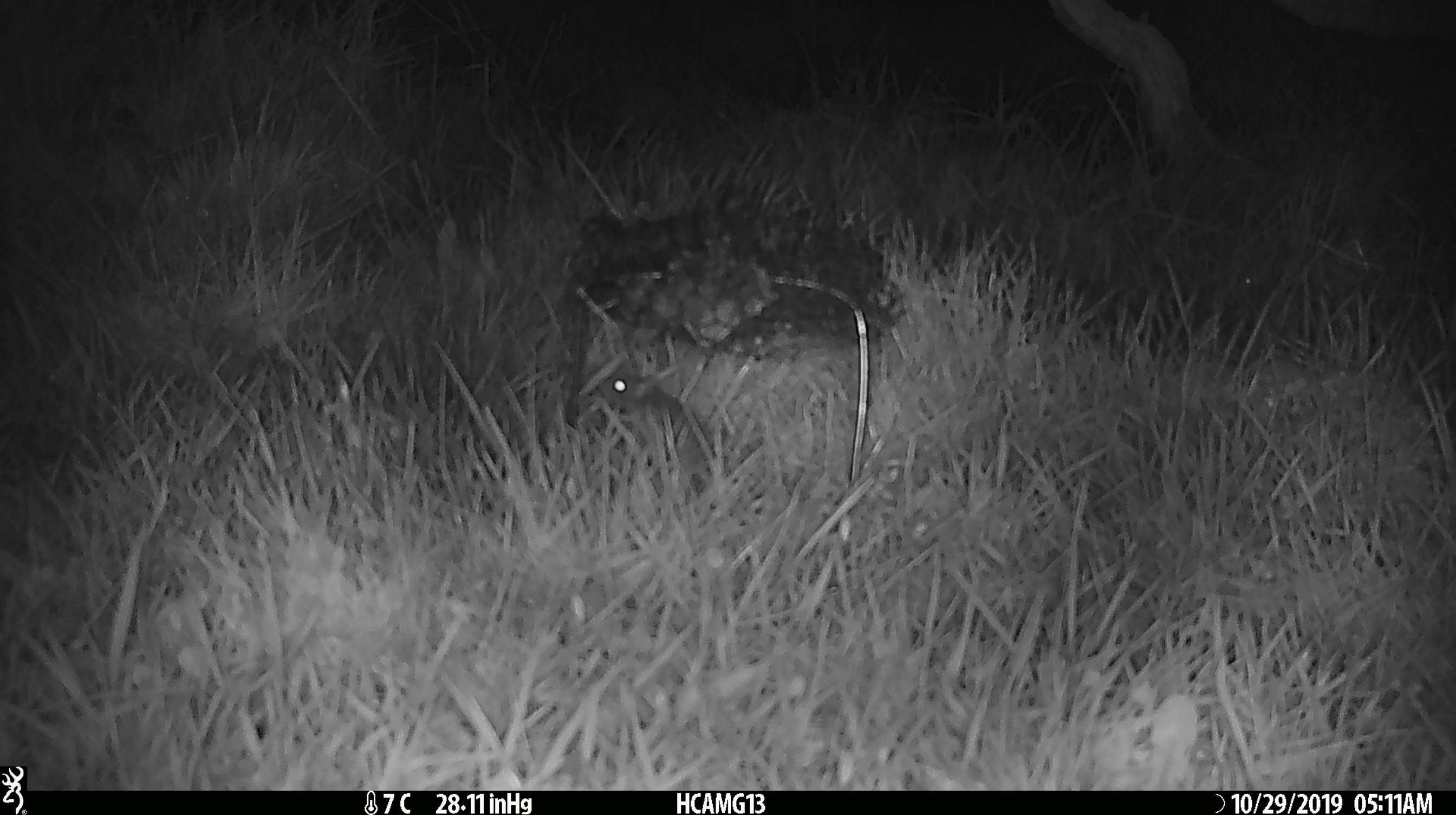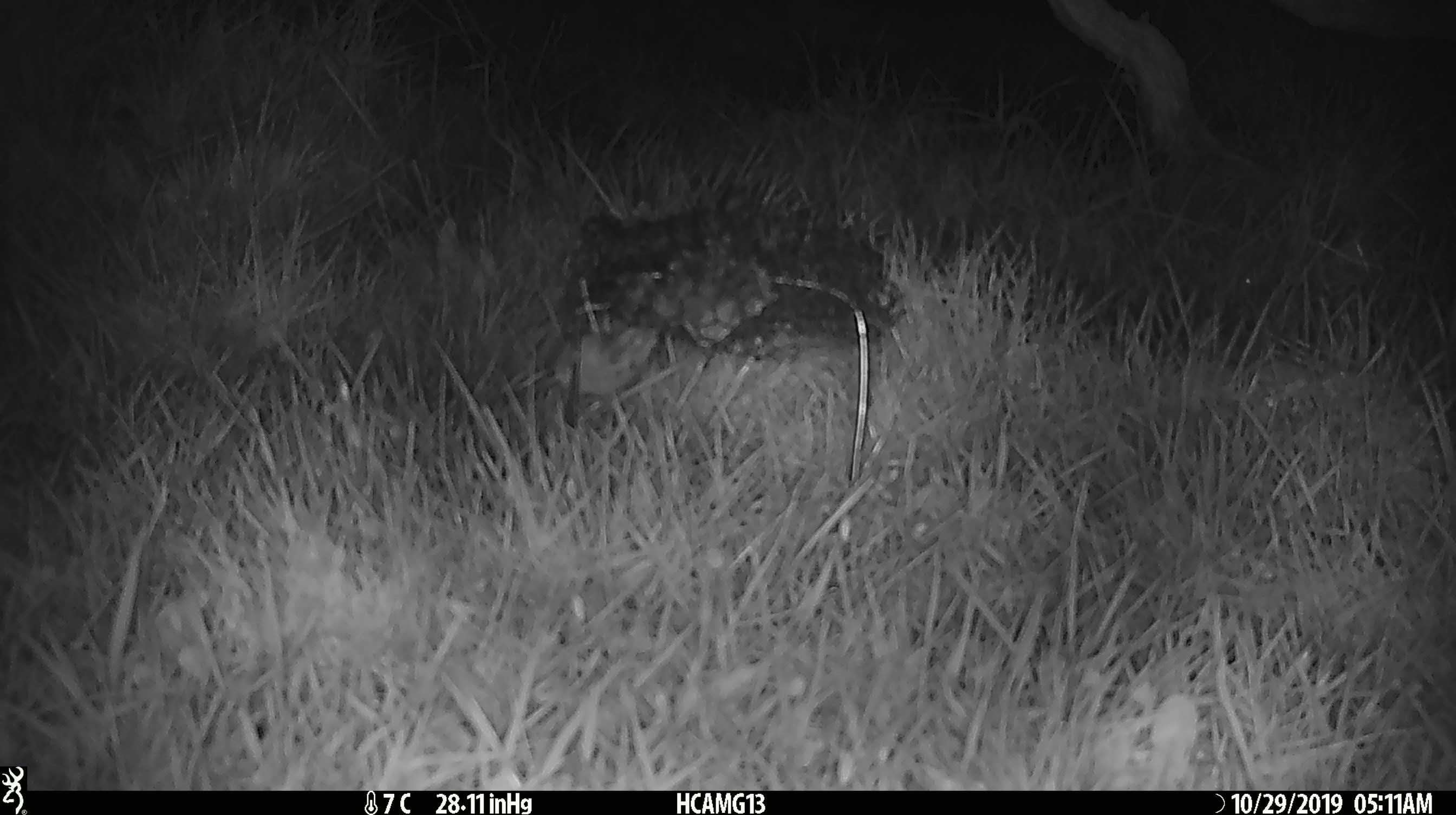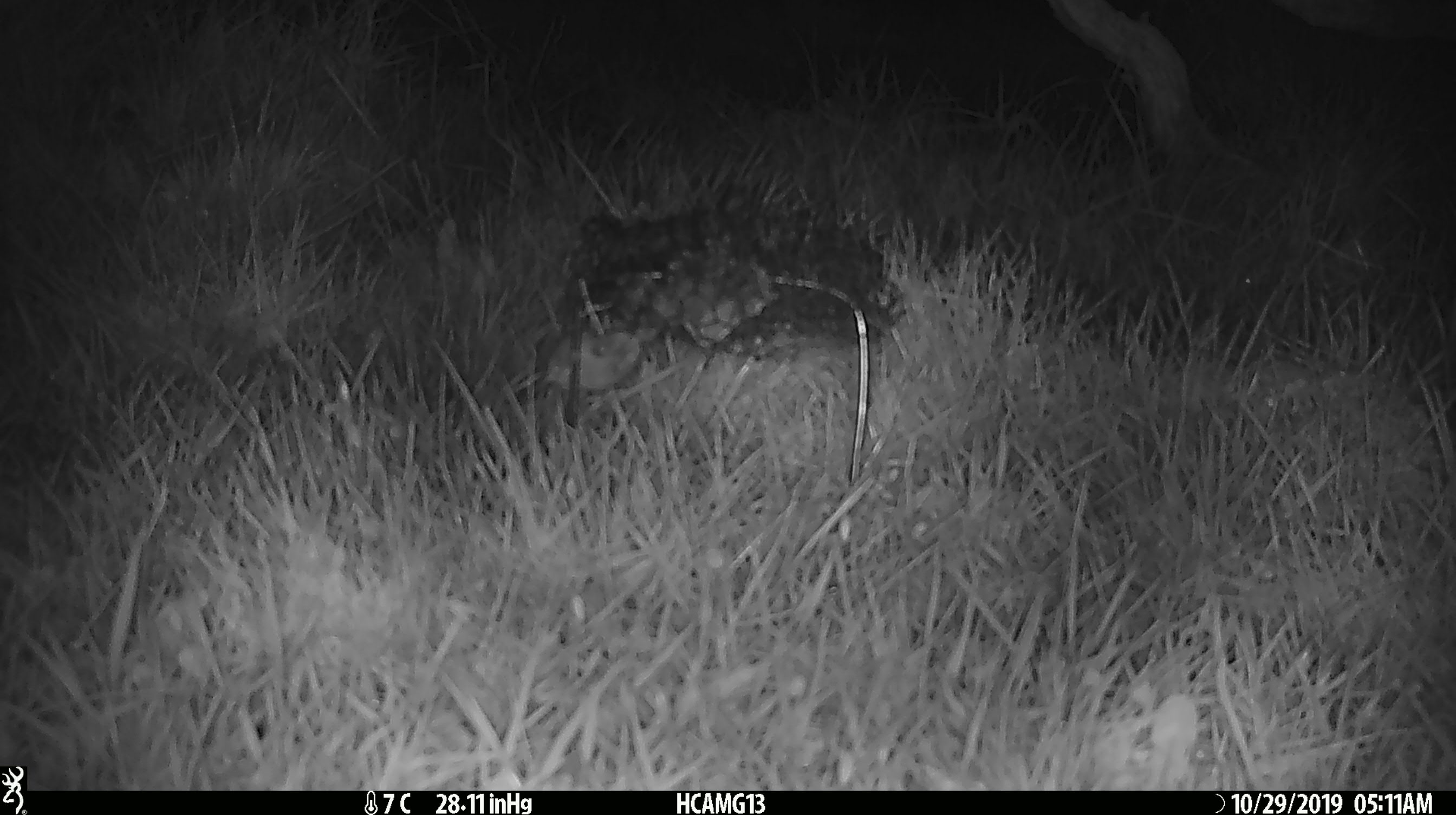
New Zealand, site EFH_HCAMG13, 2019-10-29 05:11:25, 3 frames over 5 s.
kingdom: Animalia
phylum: Chordata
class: Mammalia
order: Rodentia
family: Muridae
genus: Mus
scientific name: Mus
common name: mouse